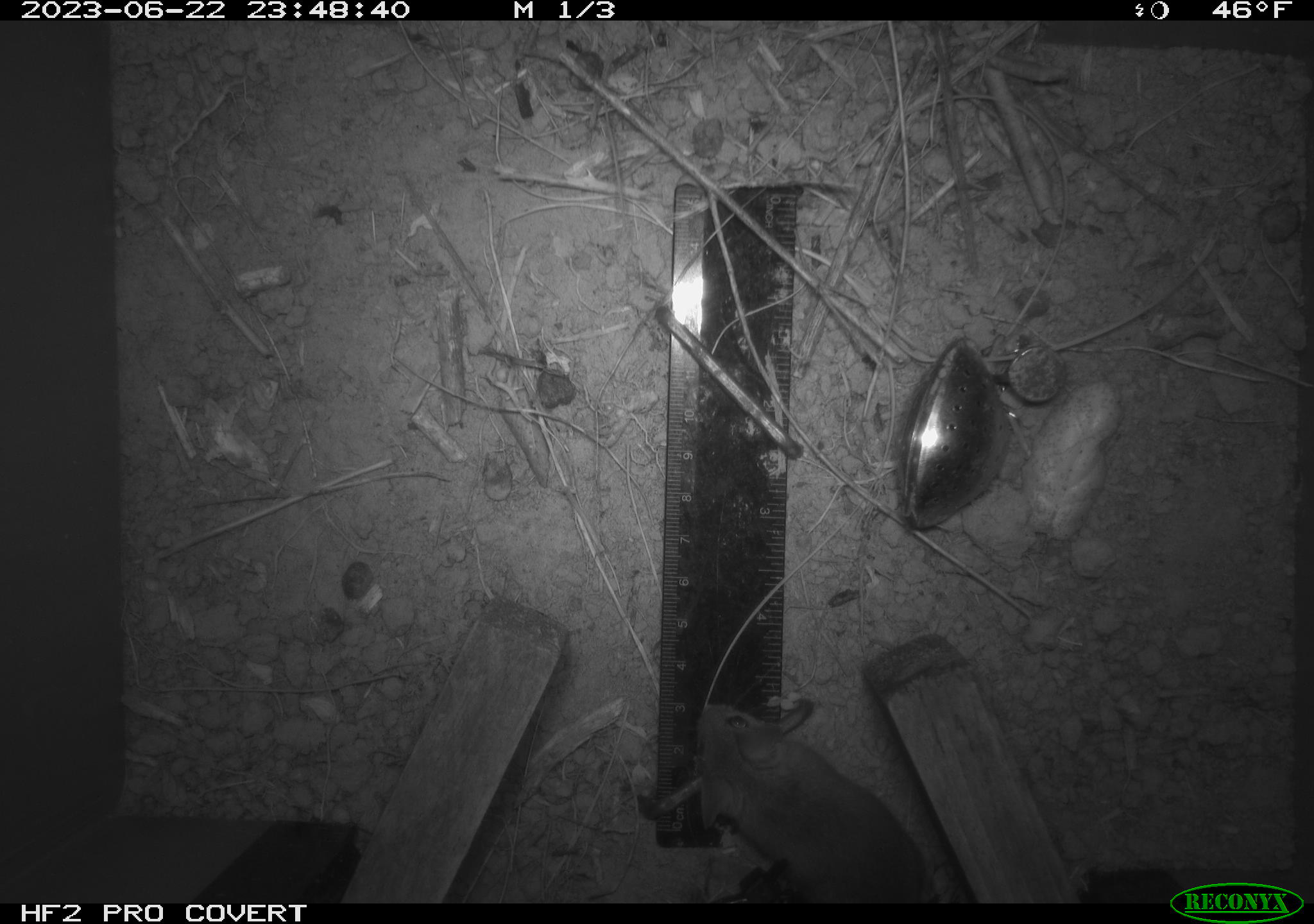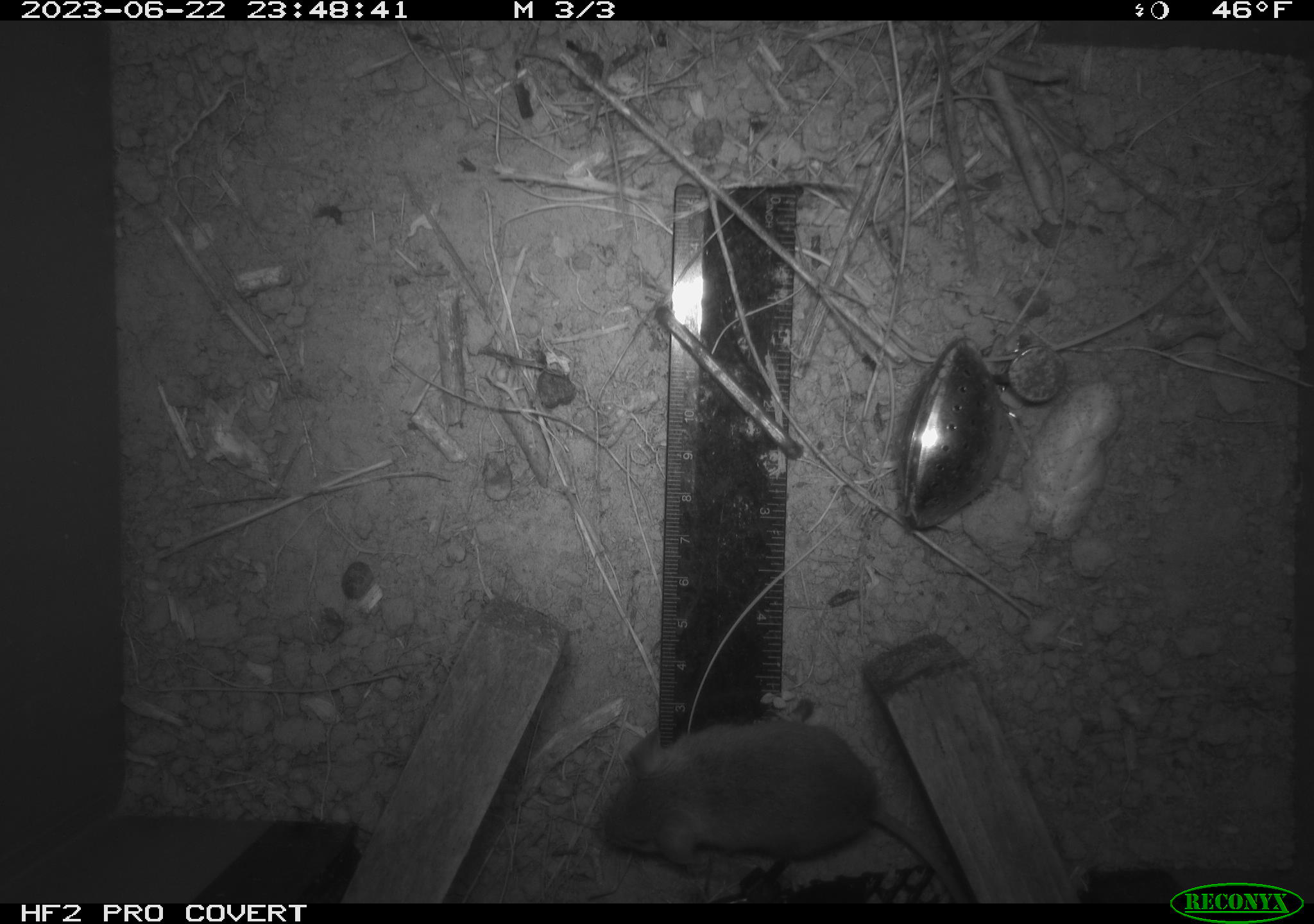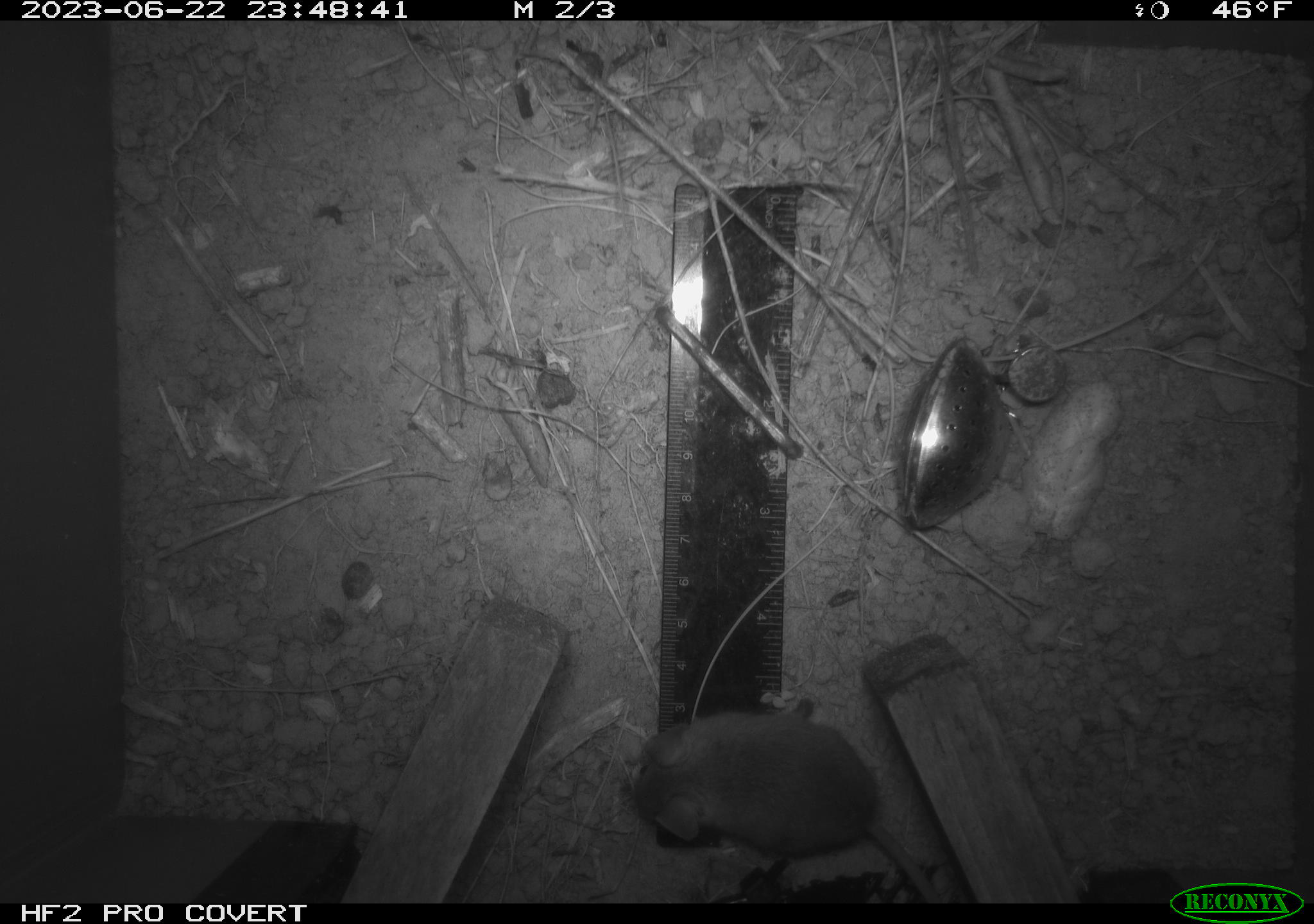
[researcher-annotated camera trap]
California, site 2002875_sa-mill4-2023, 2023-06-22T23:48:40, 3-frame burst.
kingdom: Animalia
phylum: Chordata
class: Mammalia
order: Rodentia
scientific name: Rodentia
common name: mouse species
Mouse species (Rodentia).